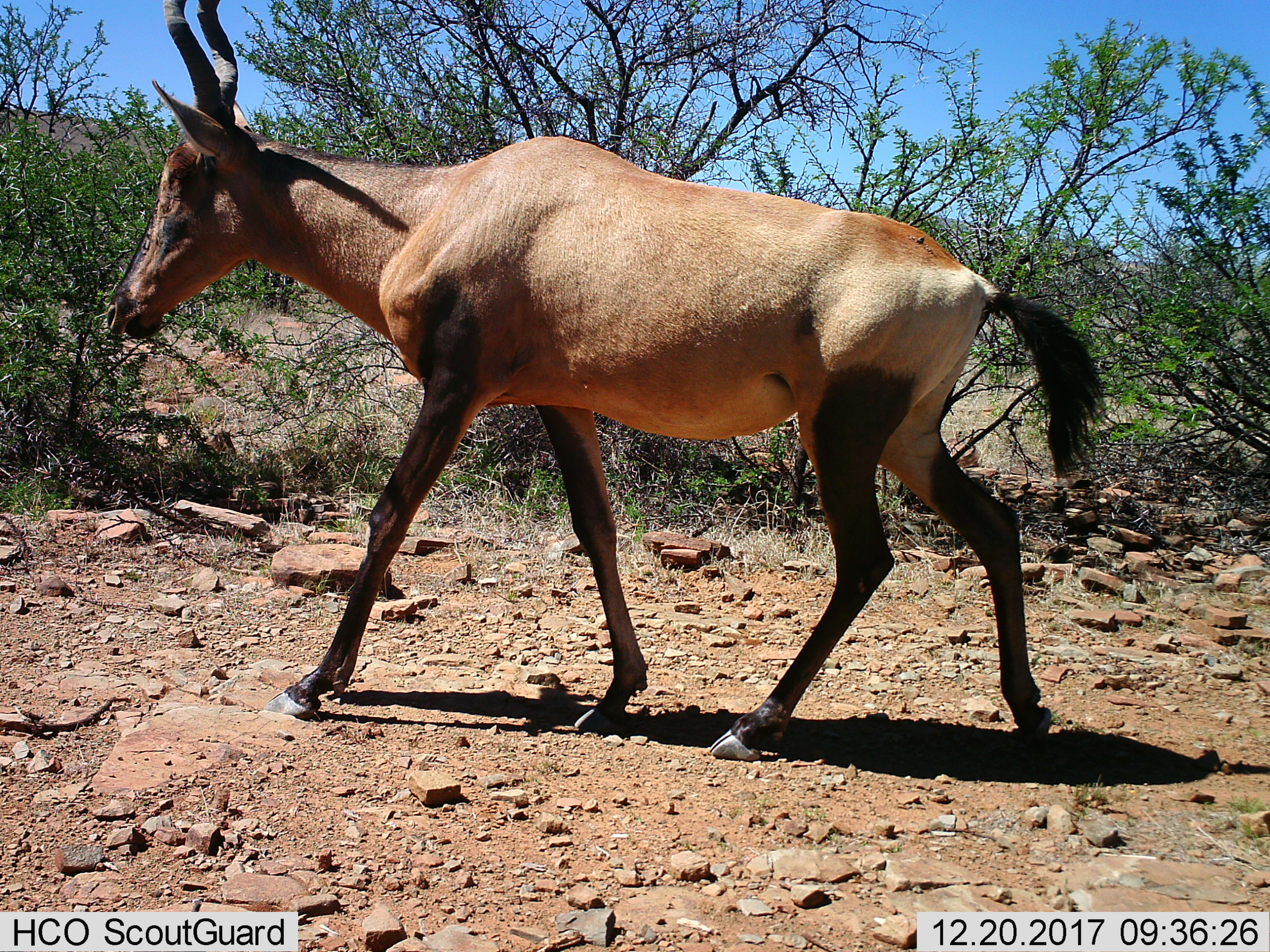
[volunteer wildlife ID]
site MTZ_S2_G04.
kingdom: Animalia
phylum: Chordata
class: Mammalia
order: Artiodactyla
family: Bovidae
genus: Alcelaphus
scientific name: Alcelaphus buselaphus caama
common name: red hartebeest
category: hartebeestred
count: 1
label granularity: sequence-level